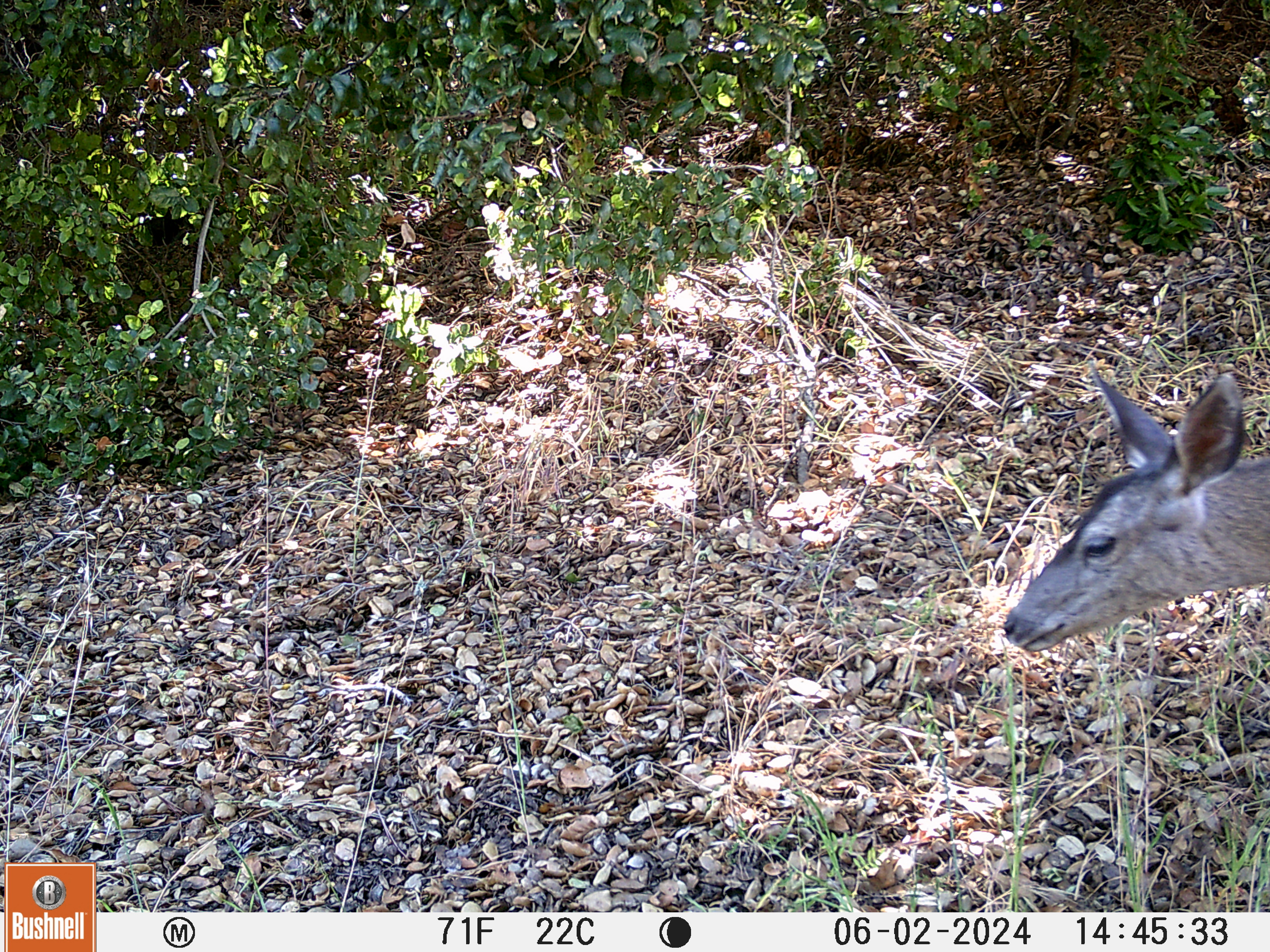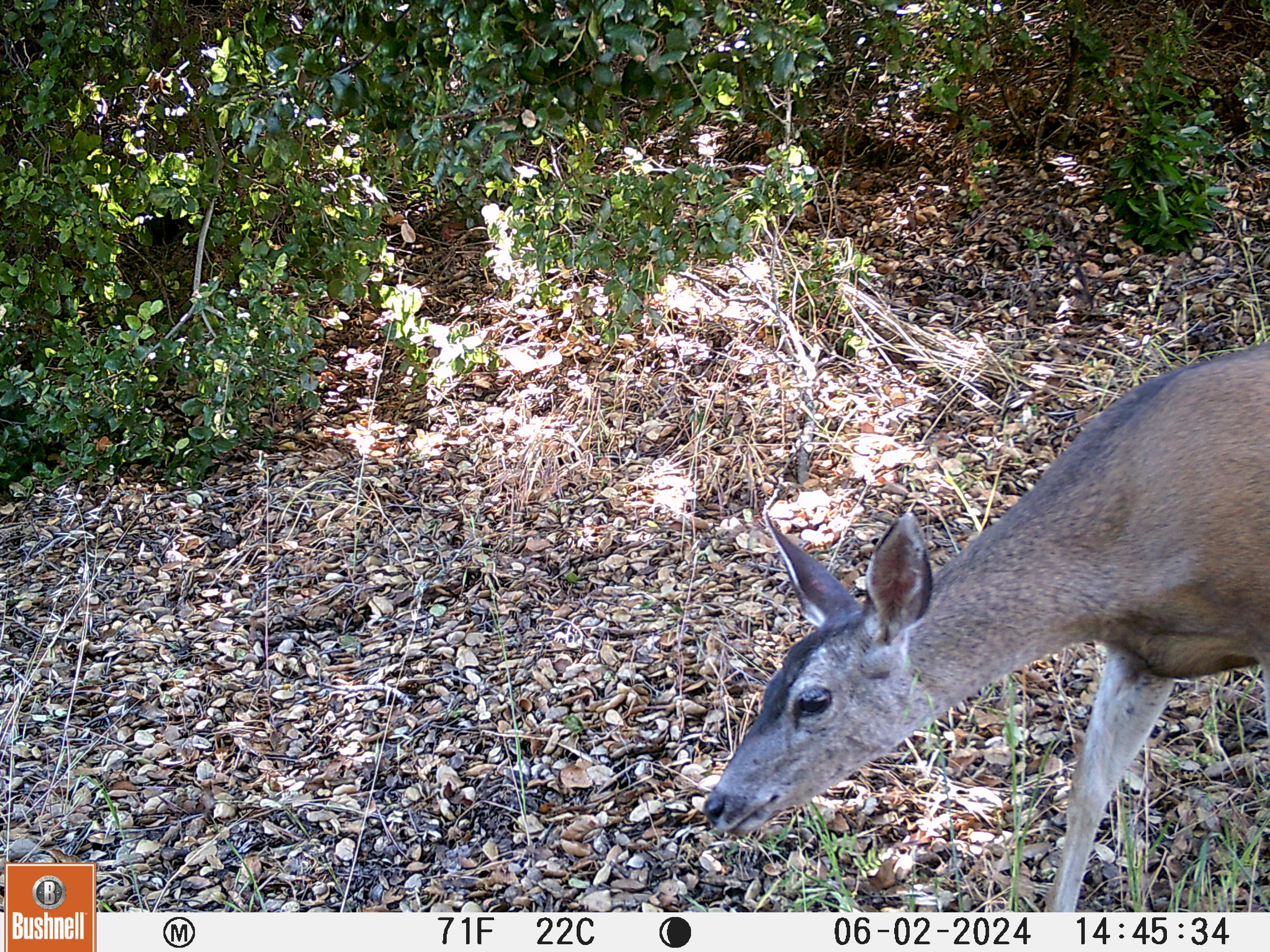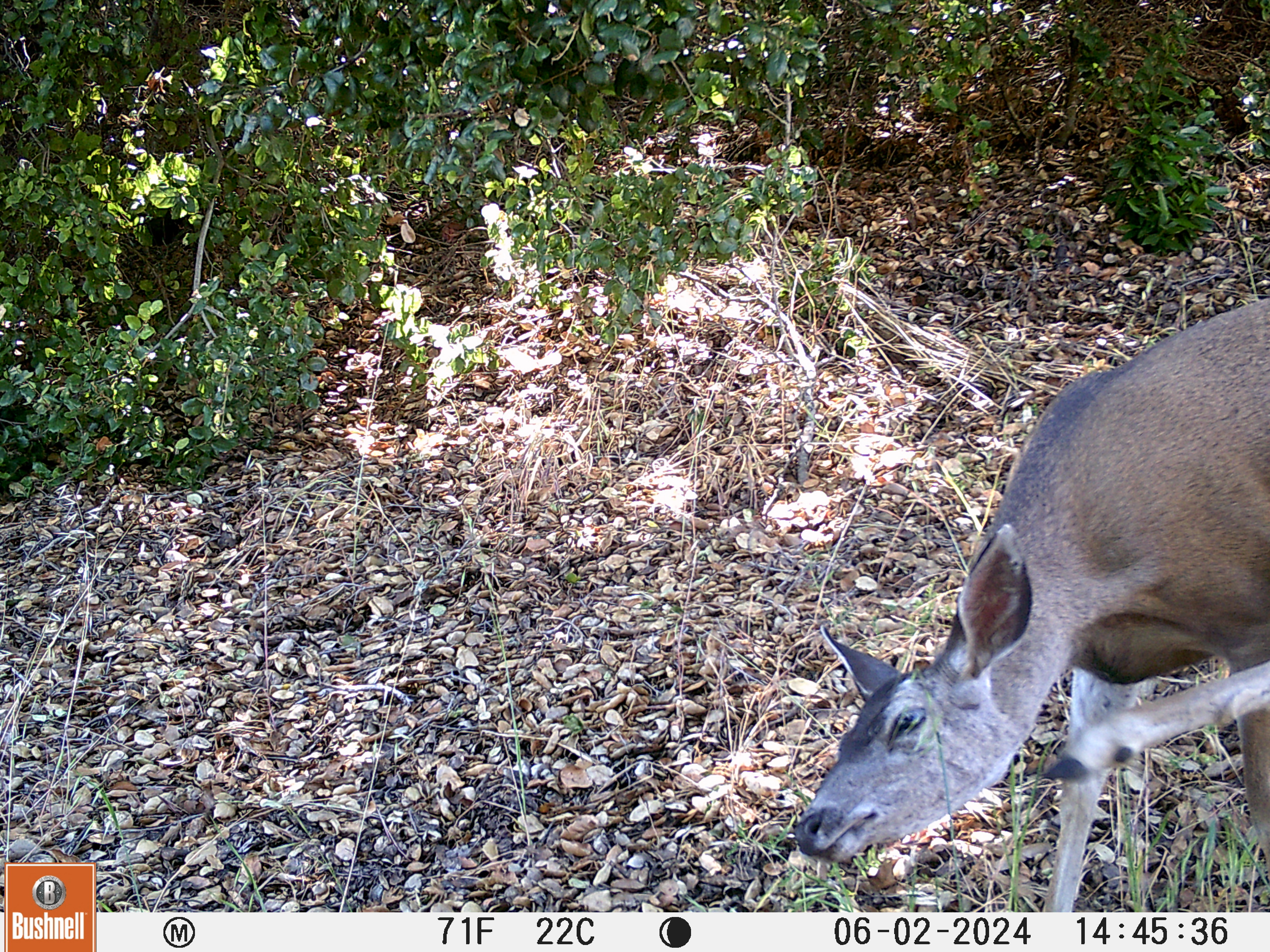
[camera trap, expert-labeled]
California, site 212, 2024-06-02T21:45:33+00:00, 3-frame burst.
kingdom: Animalia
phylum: Chordata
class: Mammalia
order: Artiodactyla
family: Cervidae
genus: Odocoileus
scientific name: Odocoileus hemionus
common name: mule deer